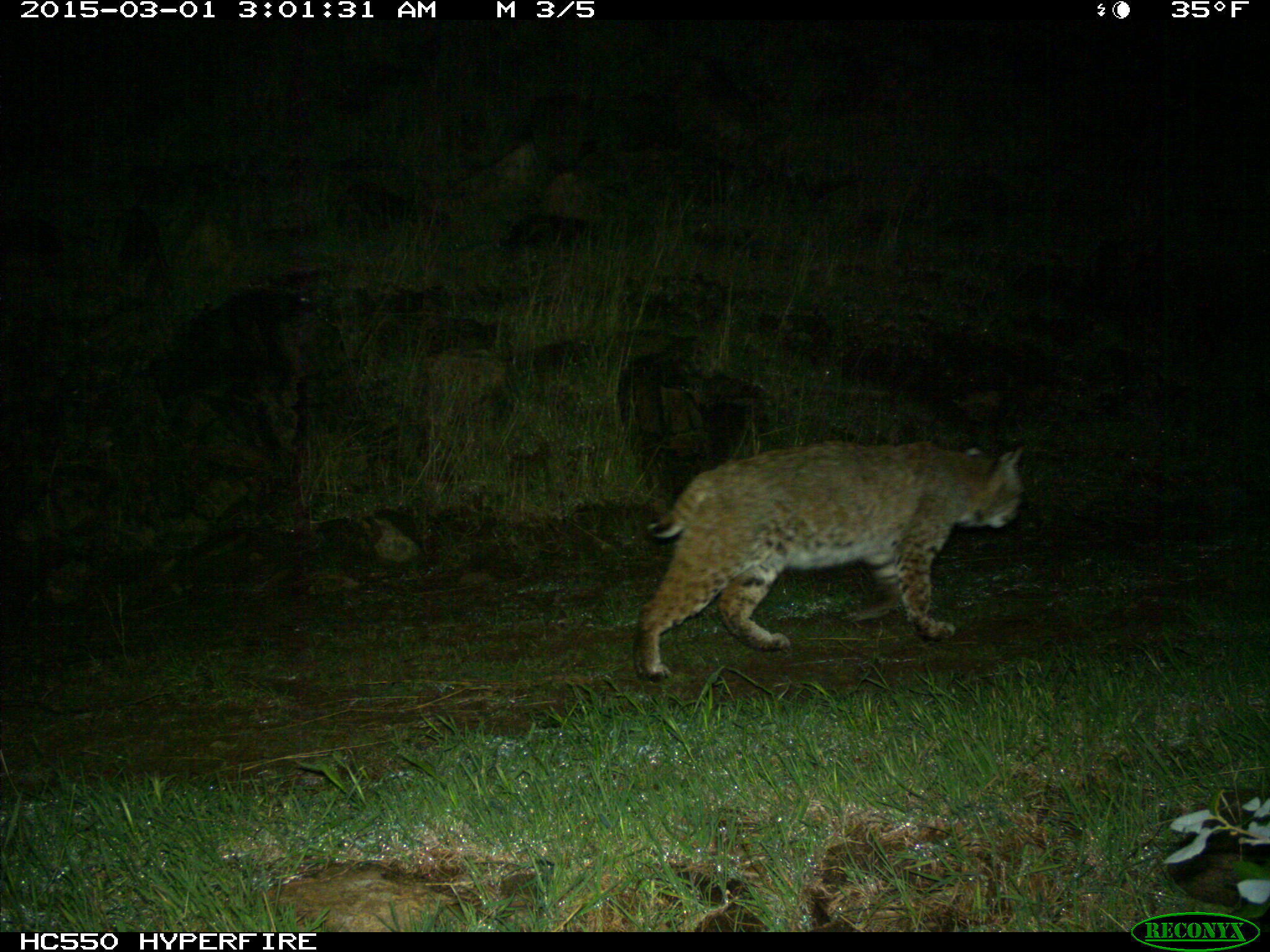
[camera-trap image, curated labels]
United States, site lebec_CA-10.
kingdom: Animalia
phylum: Chordata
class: Mammalia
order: Carnivora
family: Felidae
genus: Lynx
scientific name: Lynx rufus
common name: bobcat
Lynx rufus (bobcat).